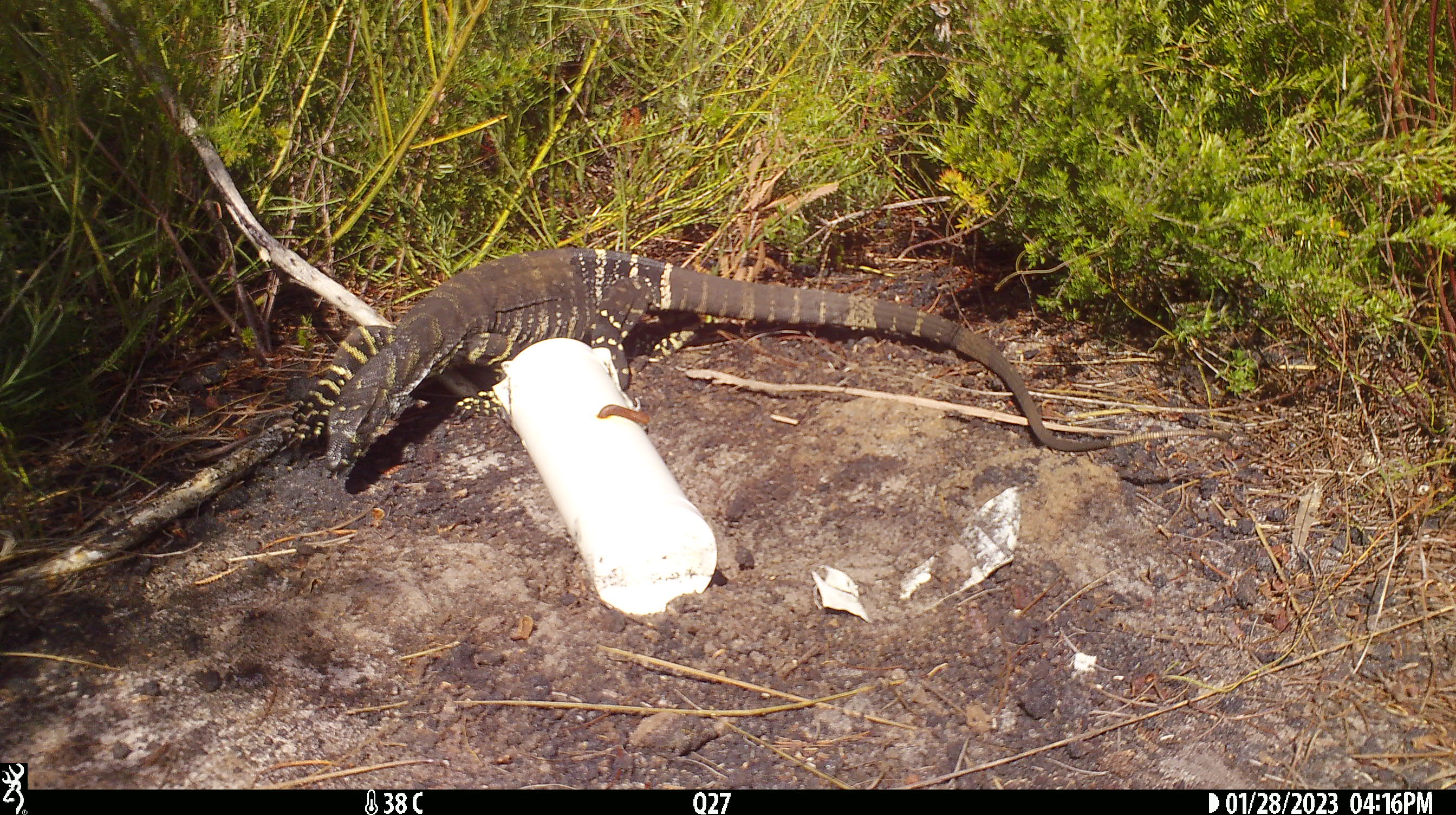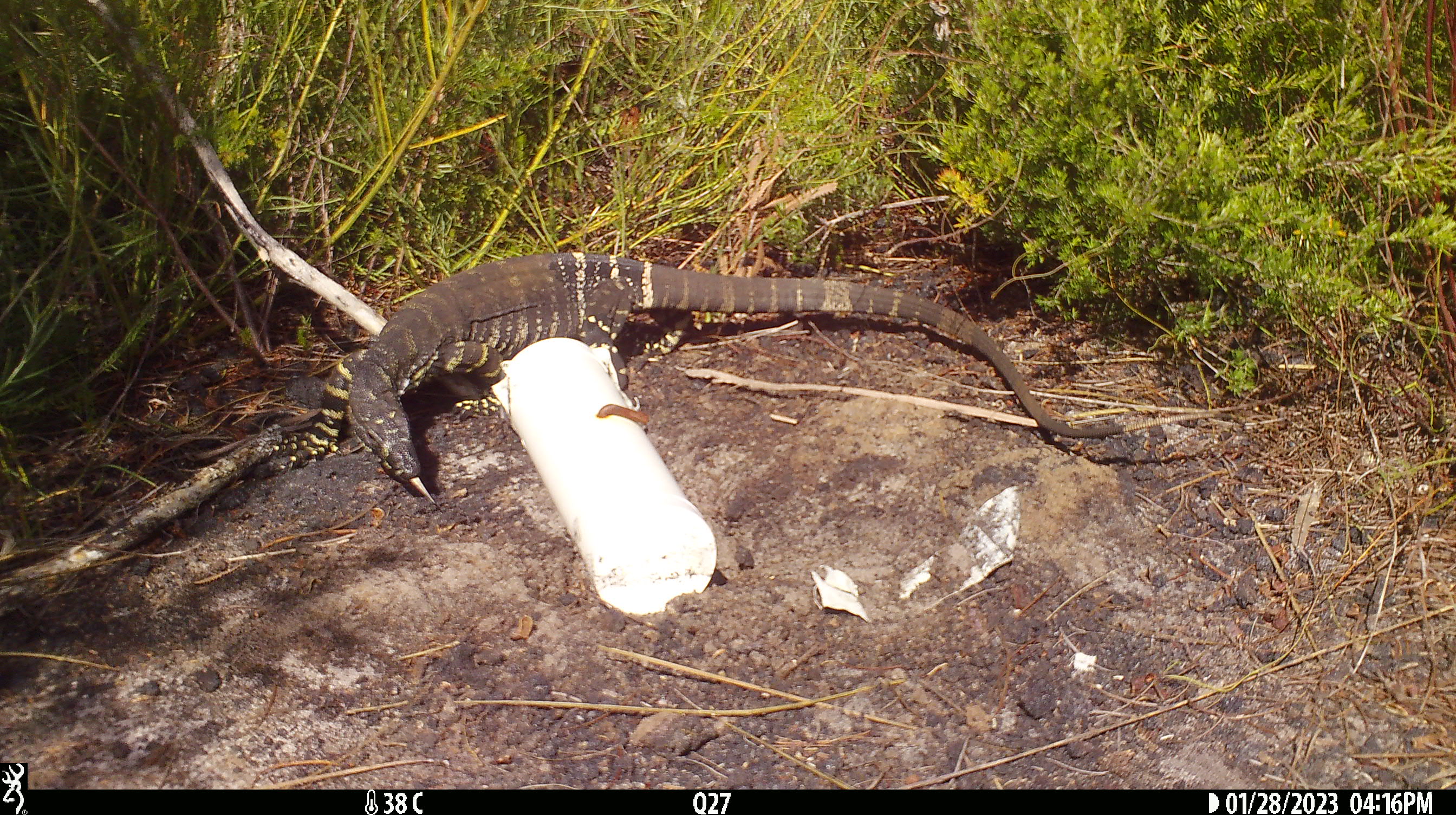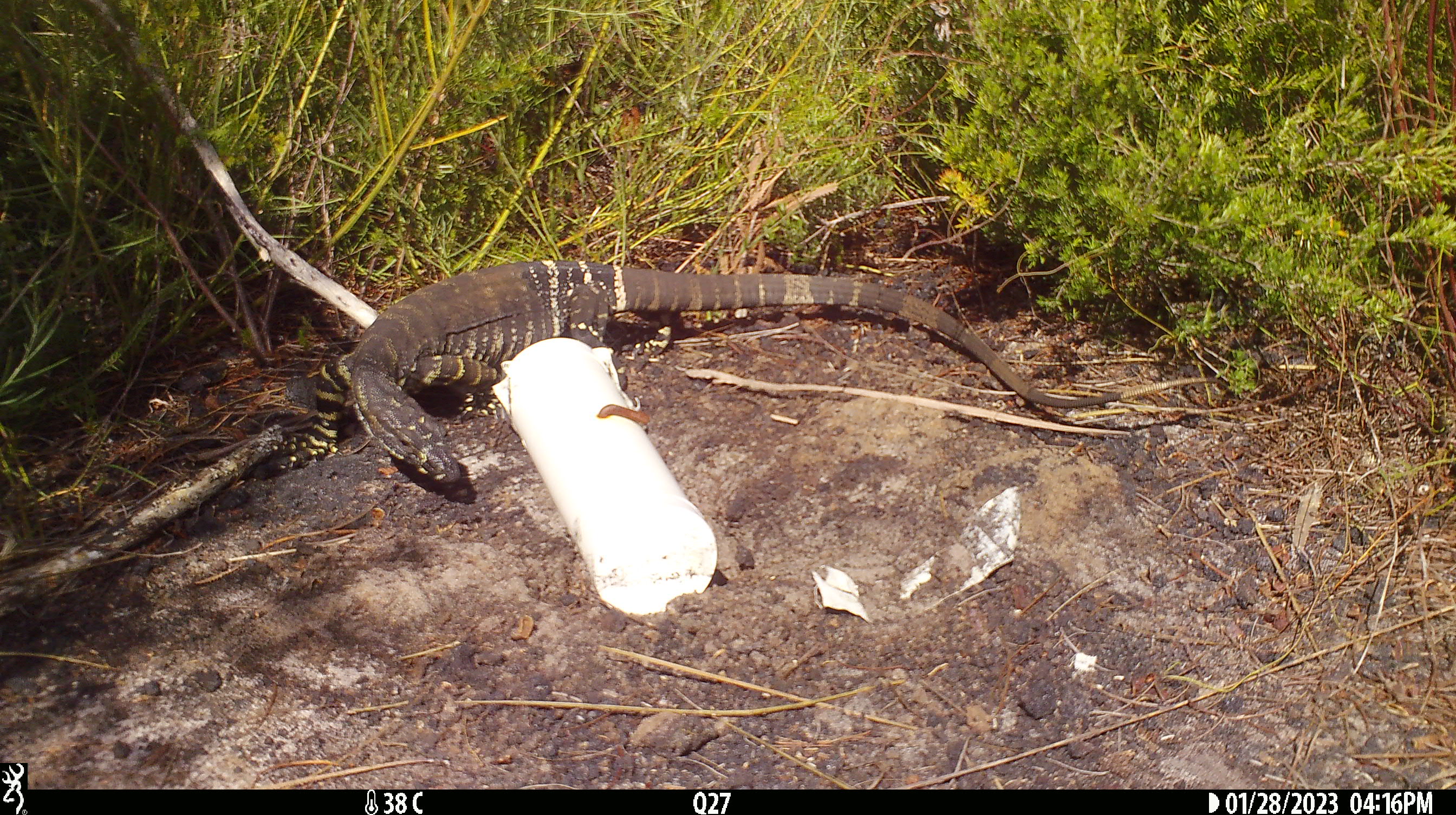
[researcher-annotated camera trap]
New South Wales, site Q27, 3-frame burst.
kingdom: Animalia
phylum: Chordata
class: Reptilia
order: Squamata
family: Varanidae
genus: Varanus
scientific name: Varanus varius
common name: lace monitor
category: goanna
Goanna (lace monitor) (Varanus varius).